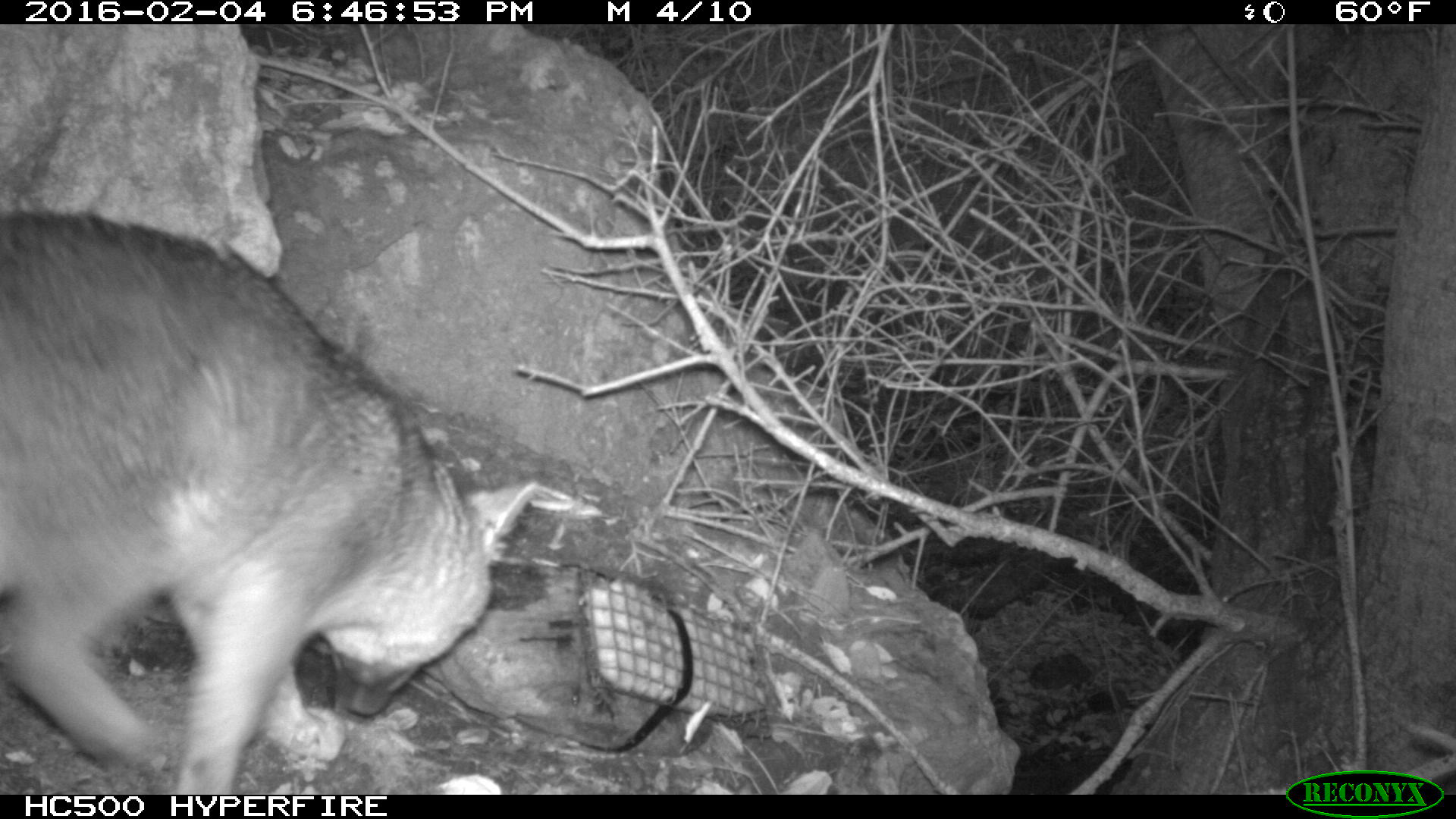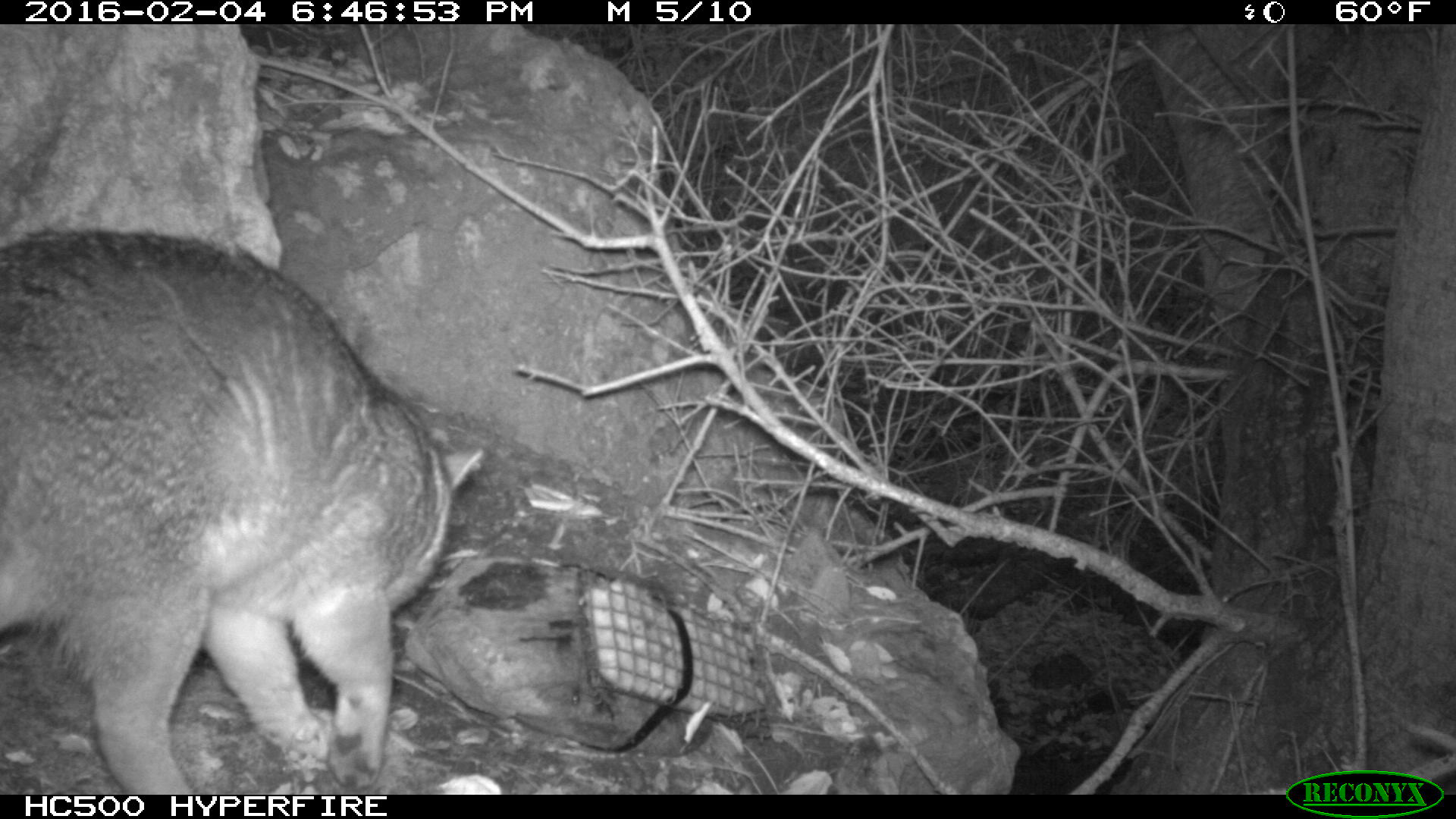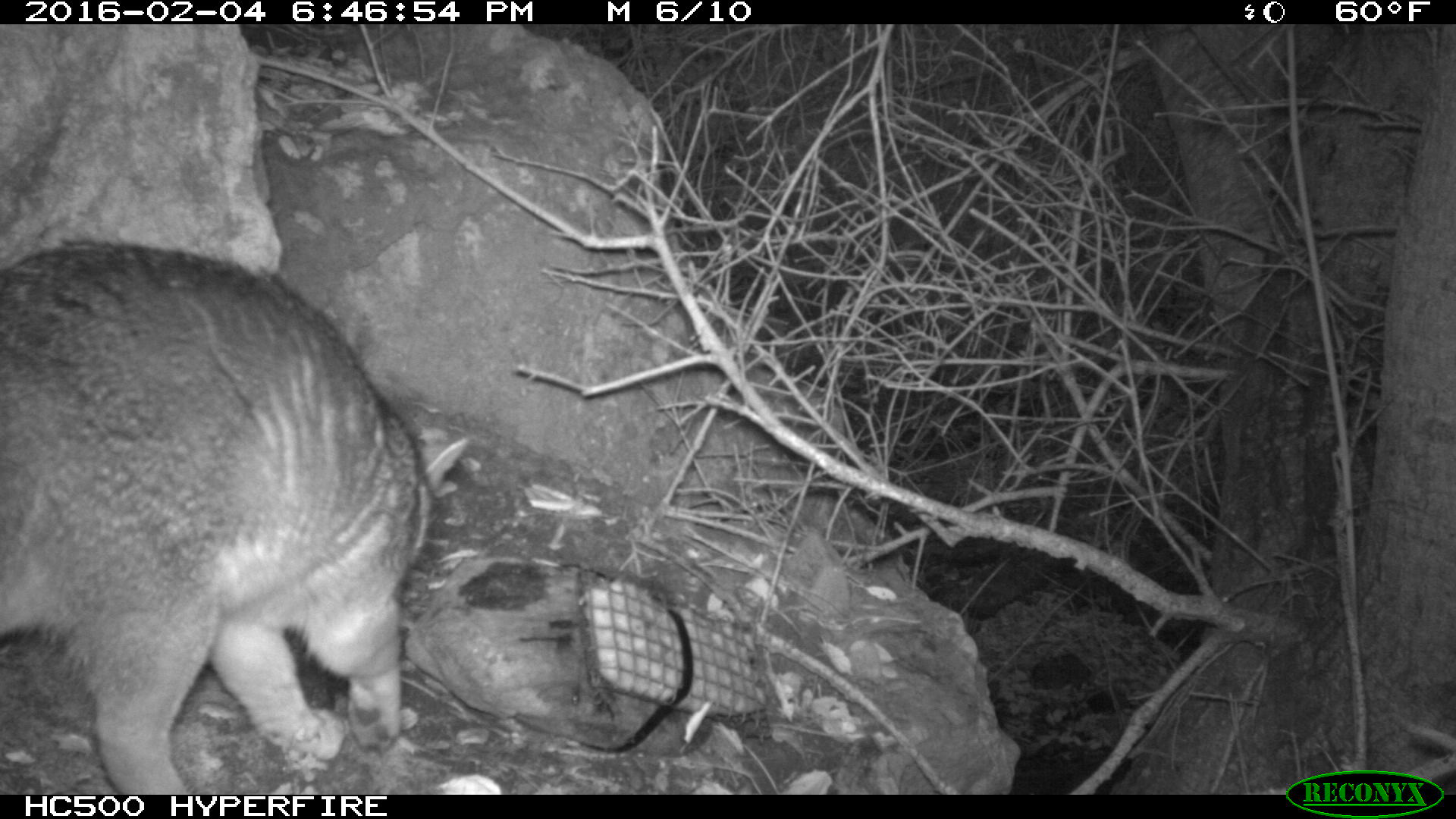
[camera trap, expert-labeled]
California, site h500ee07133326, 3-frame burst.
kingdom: Animalia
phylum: Chordata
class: Mammalia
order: Carnivora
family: Canidae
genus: Urocyon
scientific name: Urocyon littoralis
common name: island fox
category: fox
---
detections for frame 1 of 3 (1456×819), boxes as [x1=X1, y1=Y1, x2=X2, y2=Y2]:
fox: [x1=0, y1=210, x2=535, y2=793]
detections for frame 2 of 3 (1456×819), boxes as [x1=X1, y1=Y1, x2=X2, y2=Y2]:
fox: [x1=0, y1=228, x2=482, y2=795]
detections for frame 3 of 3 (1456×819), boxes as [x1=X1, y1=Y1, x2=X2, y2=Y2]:
fox: [x1=0, y1=240, x2=469, y2=795]